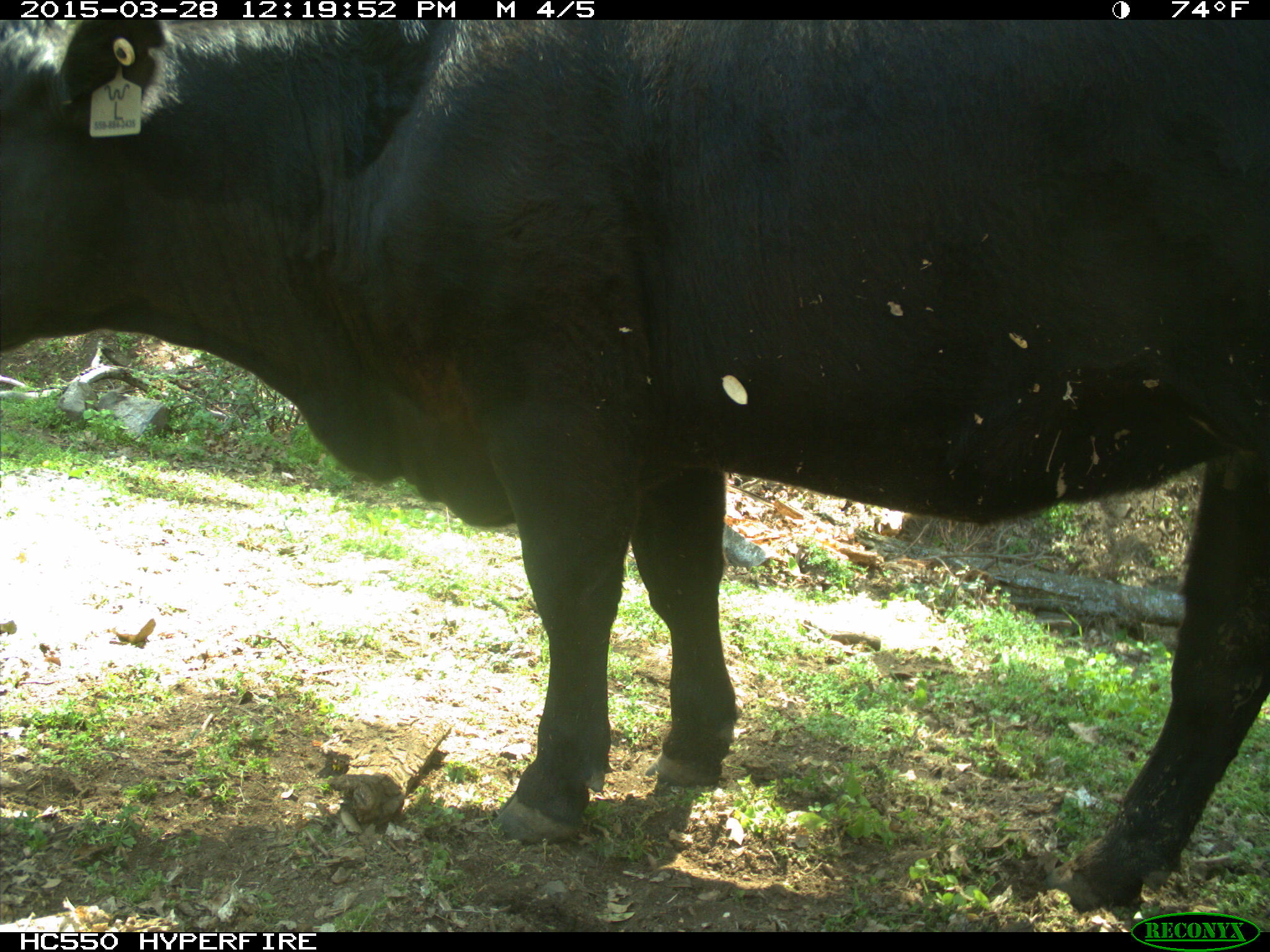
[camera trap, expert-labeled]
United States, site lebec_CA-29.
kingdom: Animalia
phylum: Chordata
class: Mammalia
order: Artiodactyla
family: Bovidae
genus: Bos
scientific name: Bos taurus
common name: domestic cow